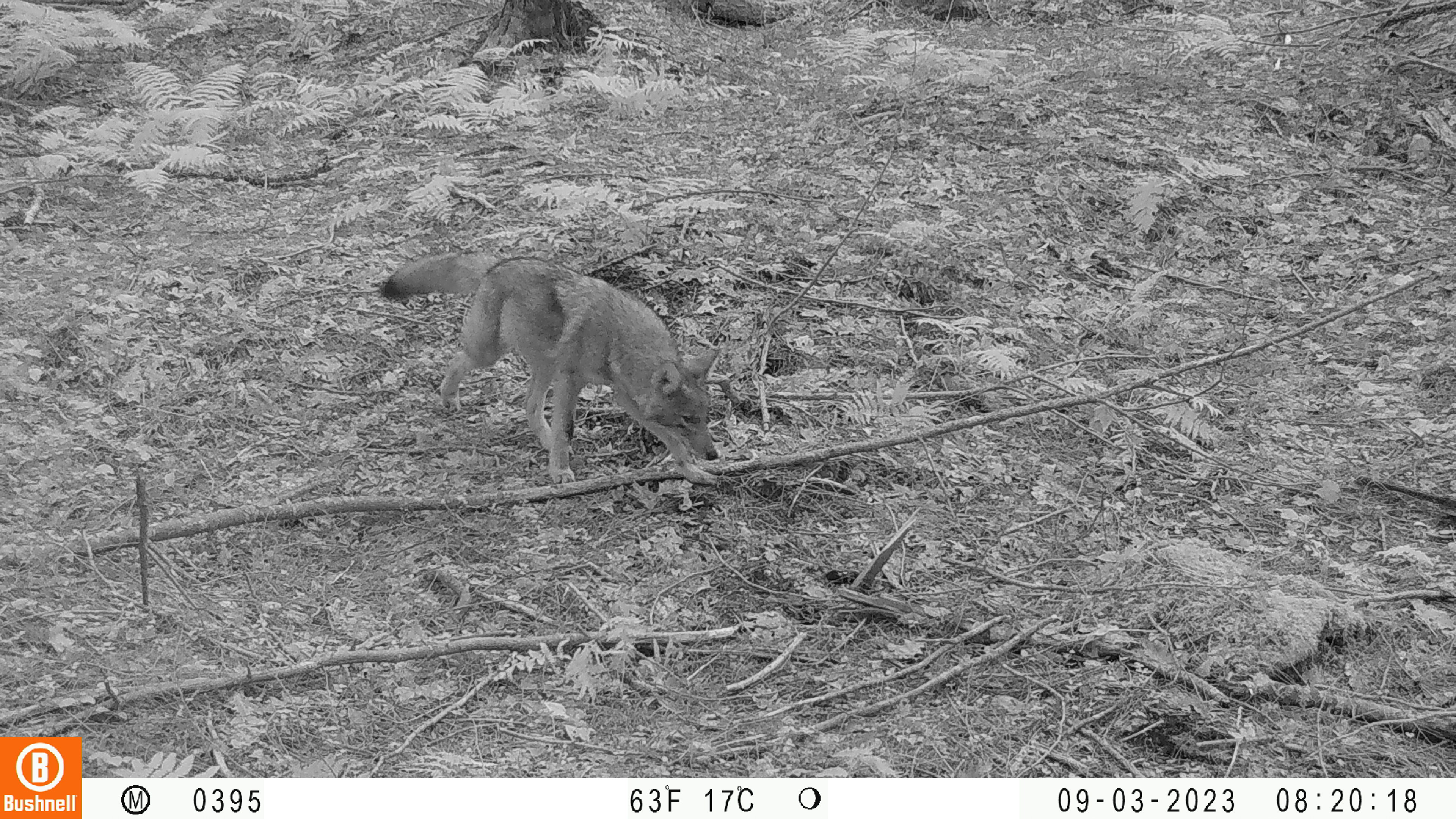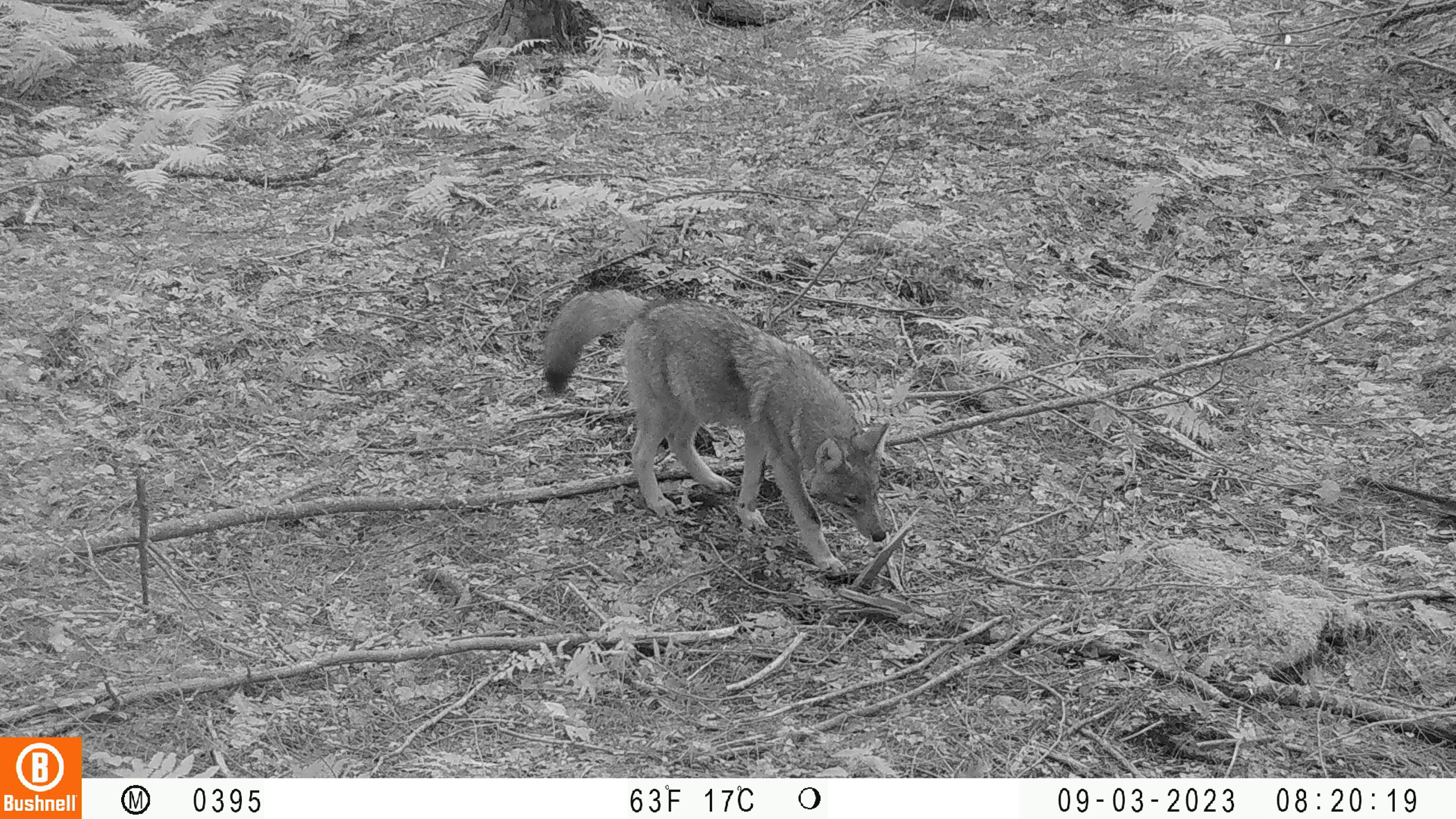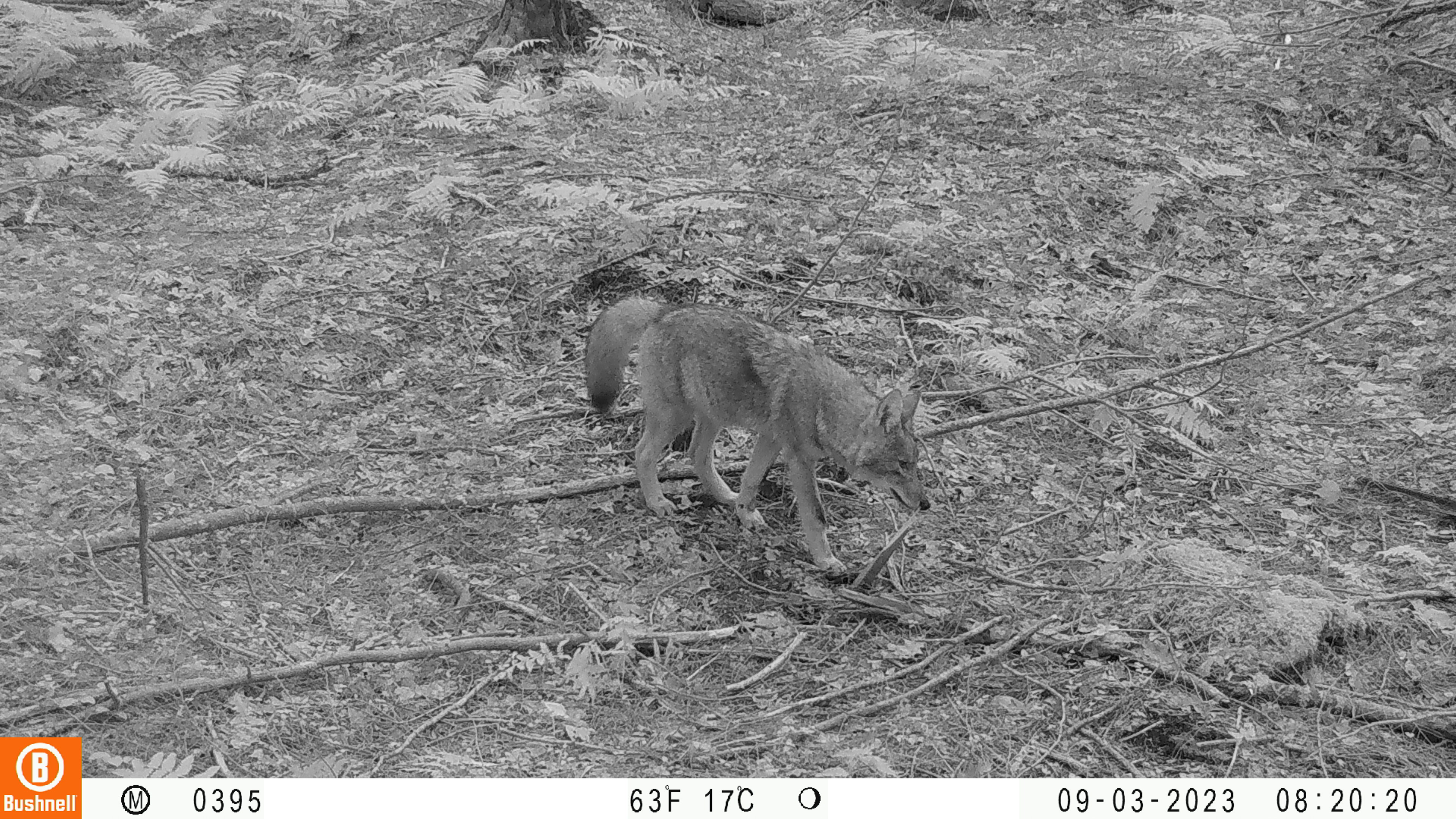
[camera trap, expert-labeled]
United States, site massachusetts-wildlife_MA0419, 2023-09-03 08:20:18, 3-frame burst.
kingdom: Animalia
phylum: Chordata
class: Mammalia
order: Carnivora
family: Canidae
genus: Canis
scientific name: Canis latrans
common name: coyote